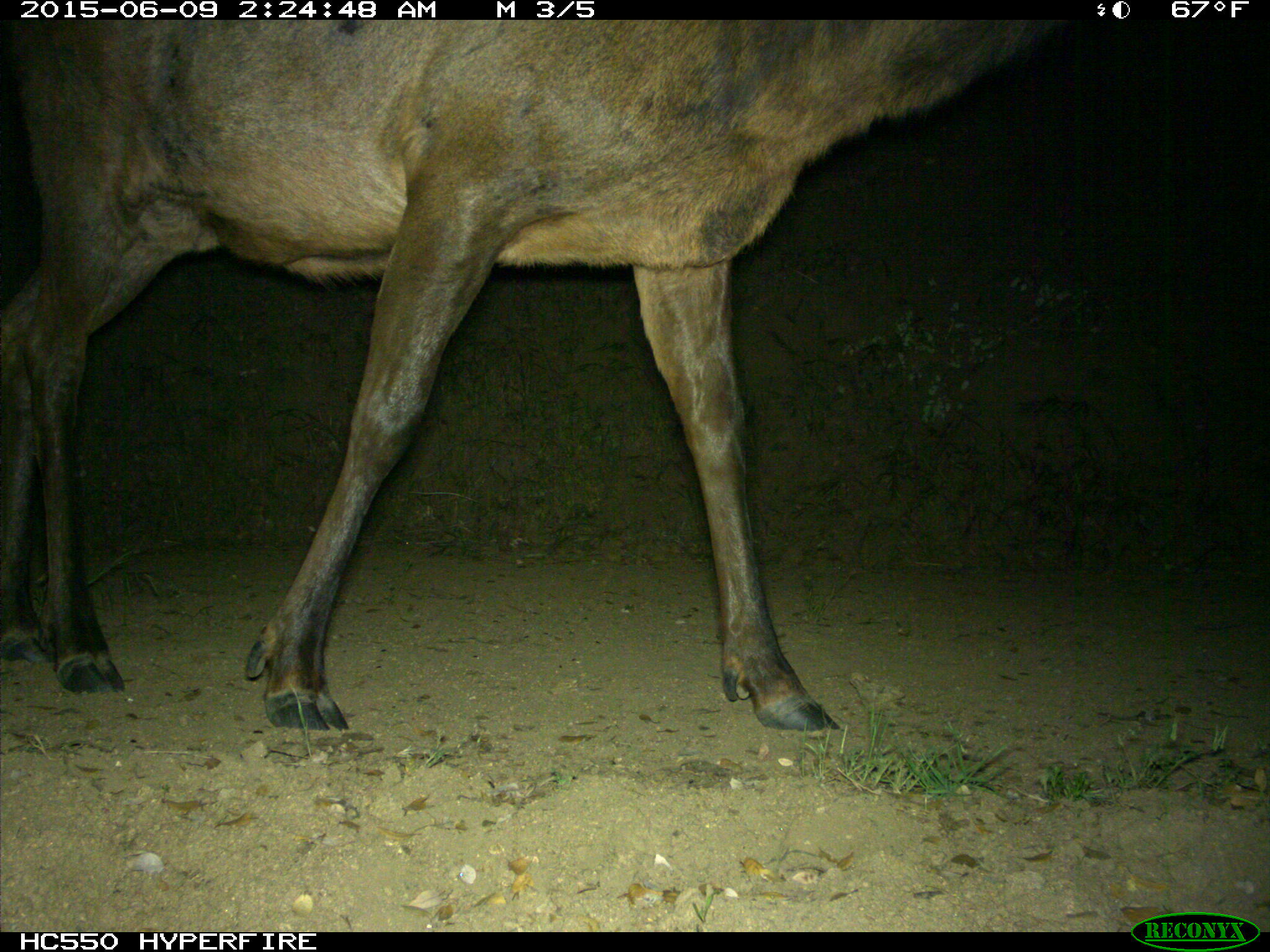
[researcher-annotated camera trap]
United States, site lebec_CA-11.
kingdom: Animalia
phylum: Chordata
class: Mammalia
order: Artiodactyla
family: Cervidae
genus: Cervus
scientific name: Cervus canadensis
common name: elk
Cervus canadensis (elk).